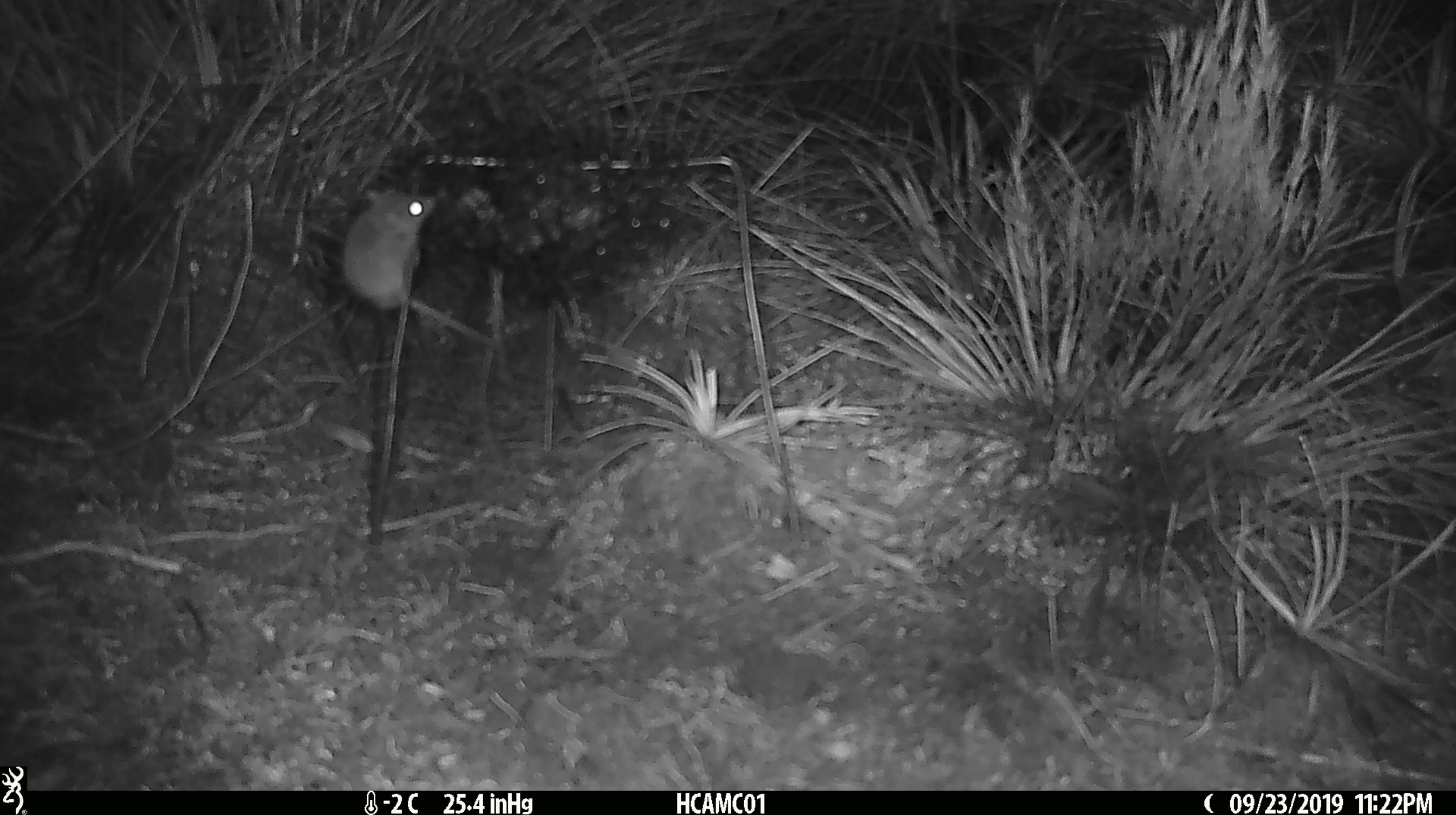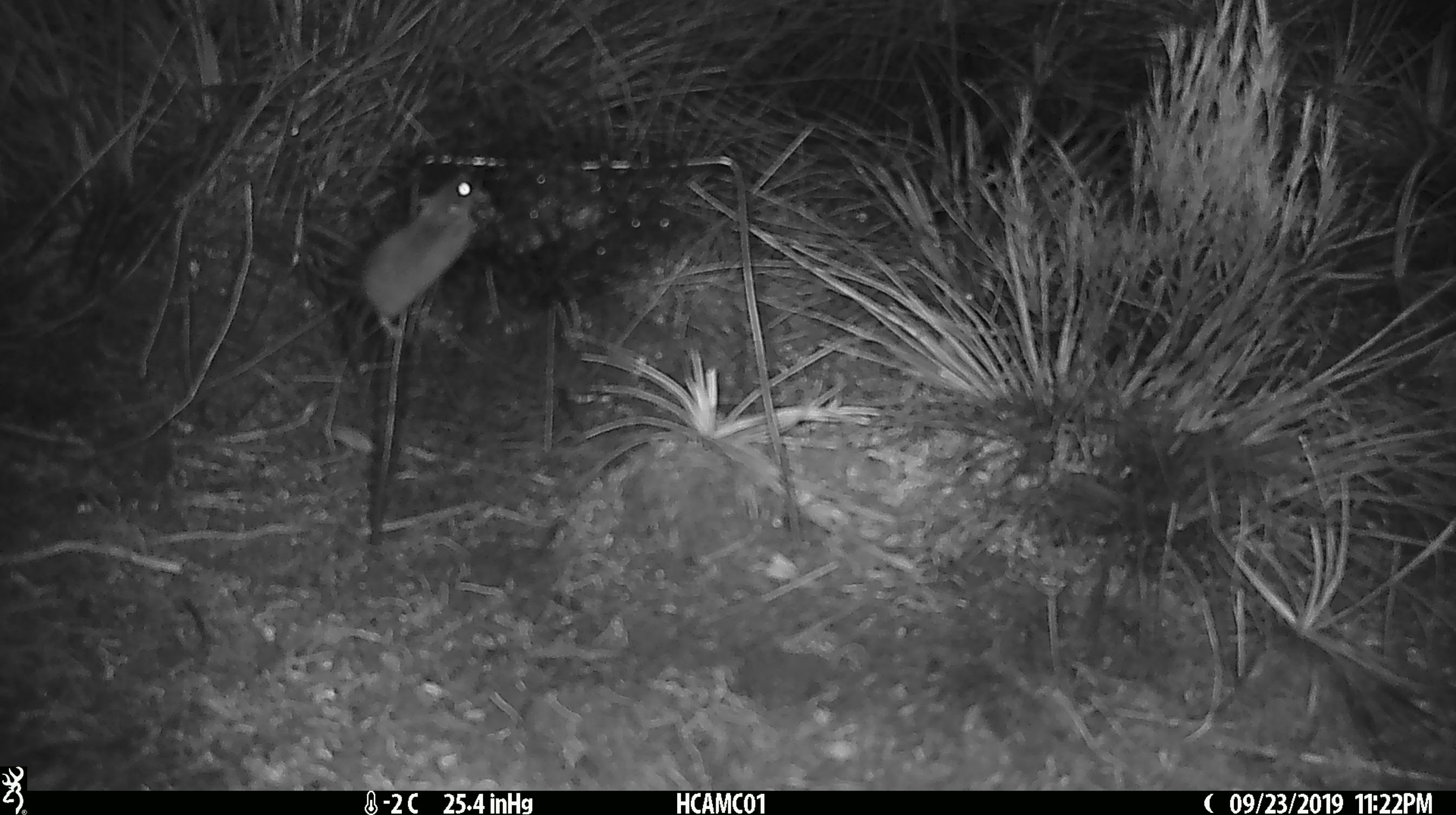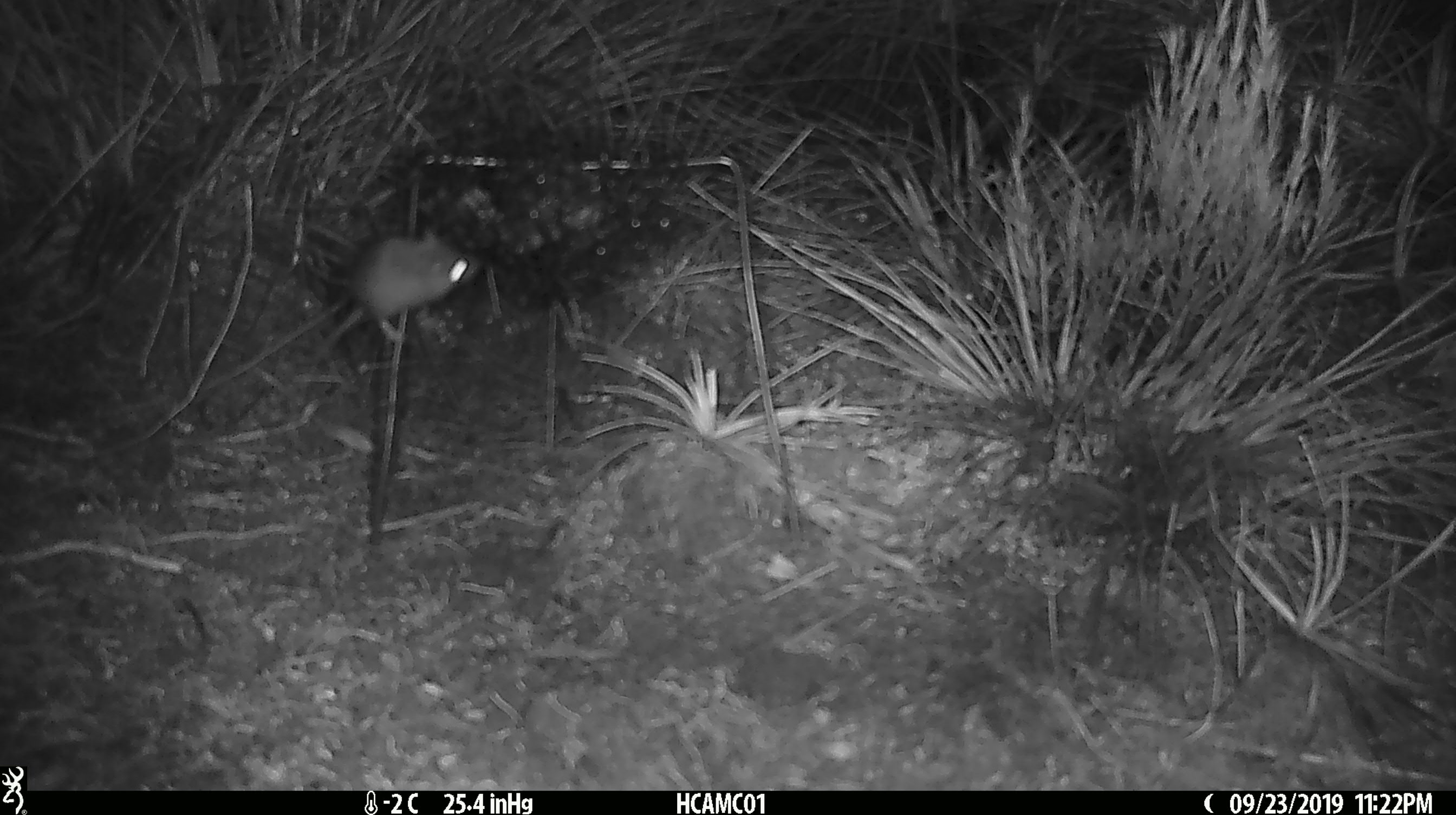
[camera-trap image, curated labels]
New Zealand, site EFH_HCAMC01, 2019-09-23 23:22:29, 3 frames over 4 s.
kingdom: Animalia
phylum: Chordata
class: Mammalia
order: Rodentia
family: Muridae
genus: Mus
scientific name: Mus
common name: mouse